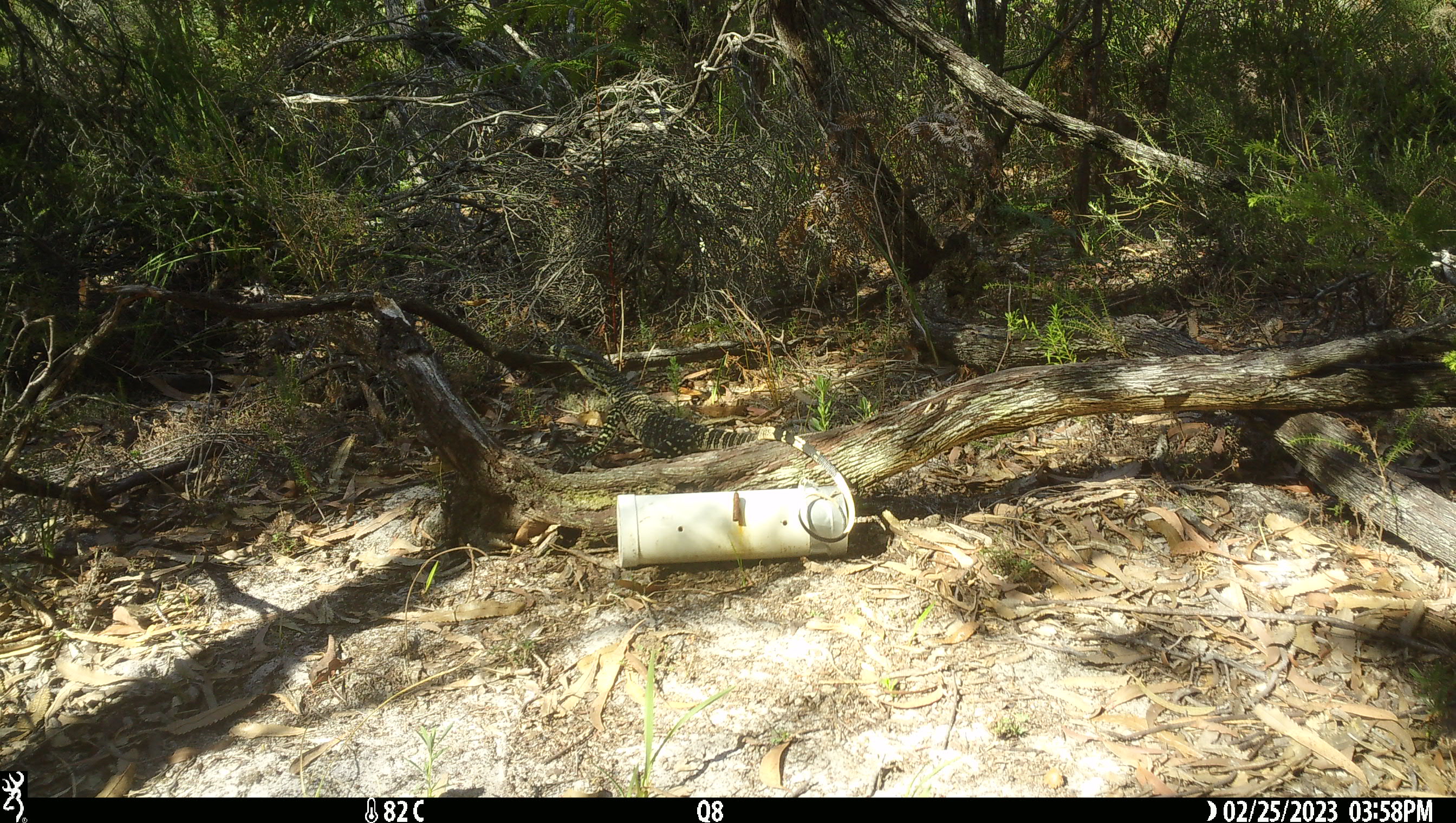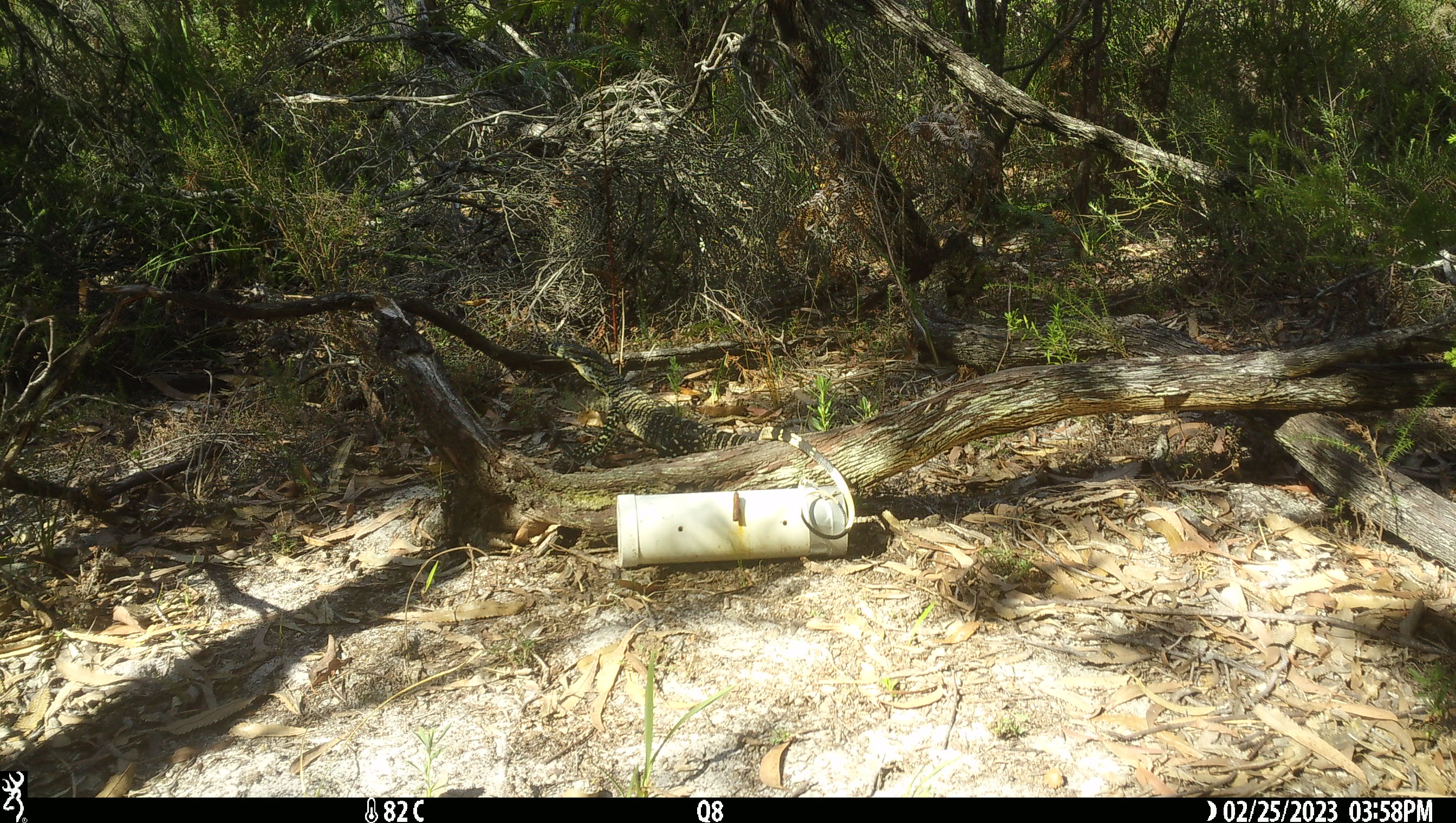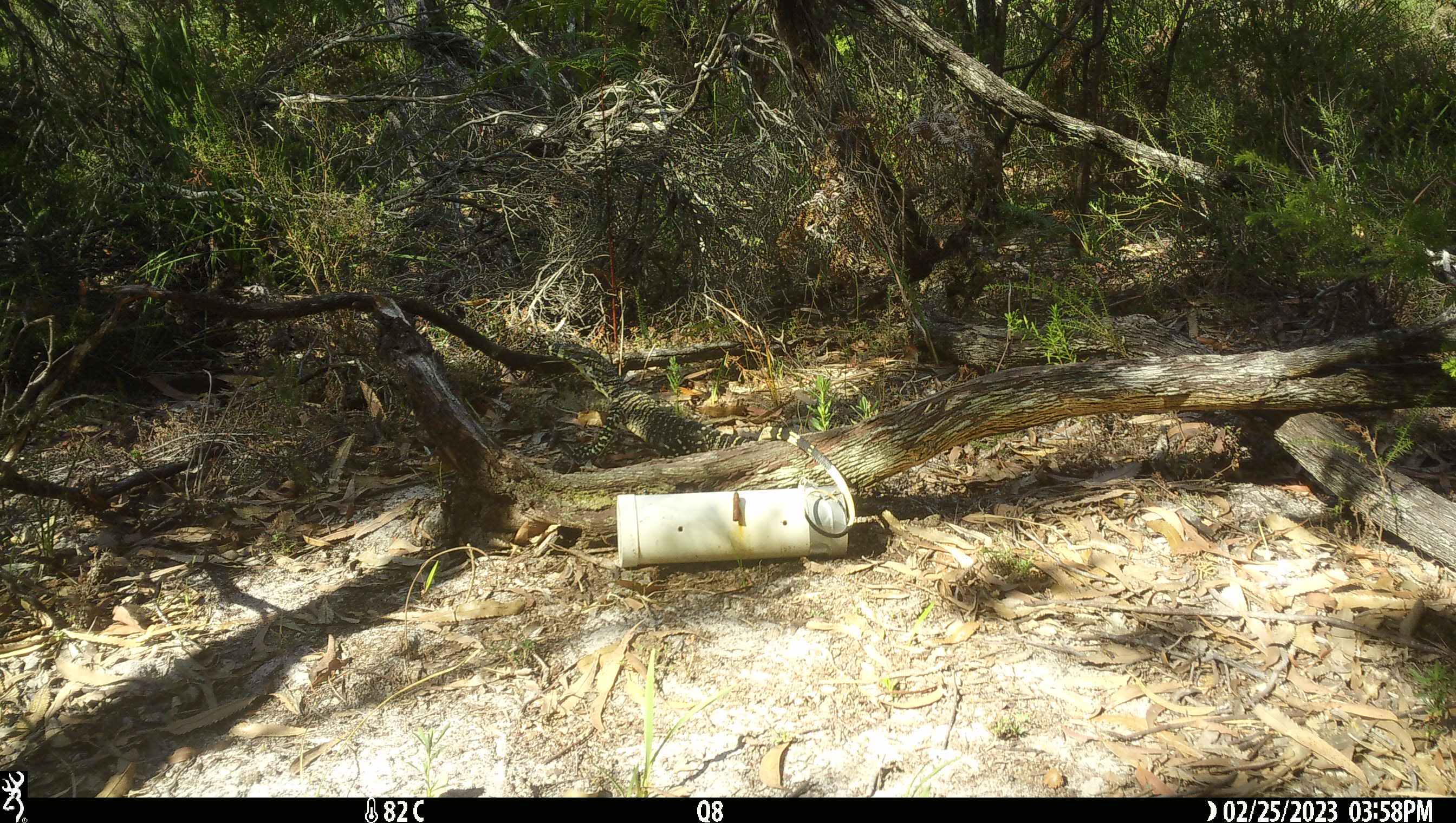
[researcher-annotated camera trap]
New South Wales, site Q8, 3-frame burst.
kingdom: Animalia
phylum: Chordata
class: Reptilia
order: Squamata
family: Varanidae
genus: Varanus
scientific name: Varanus varius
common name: lace monitor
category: goanna